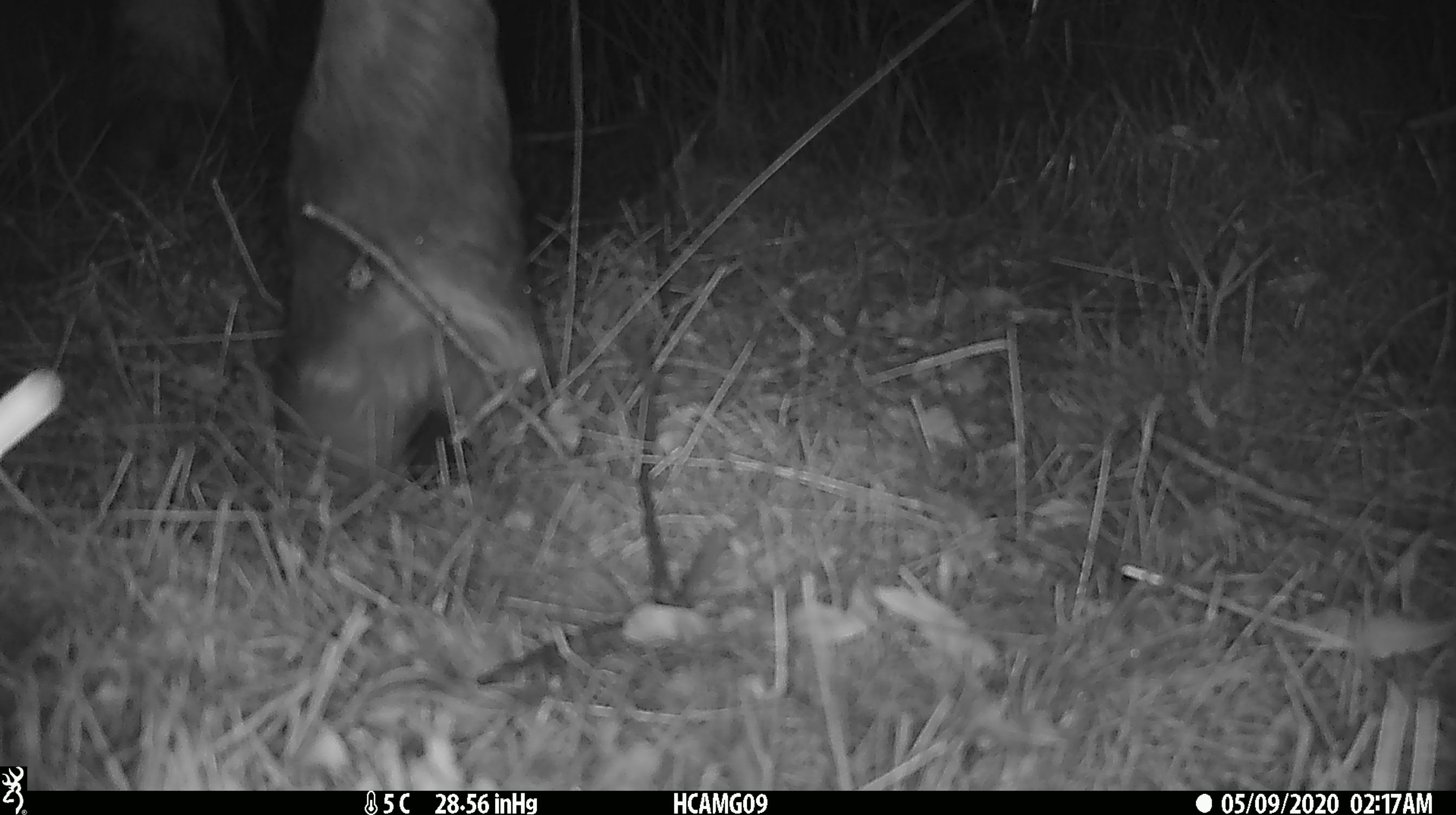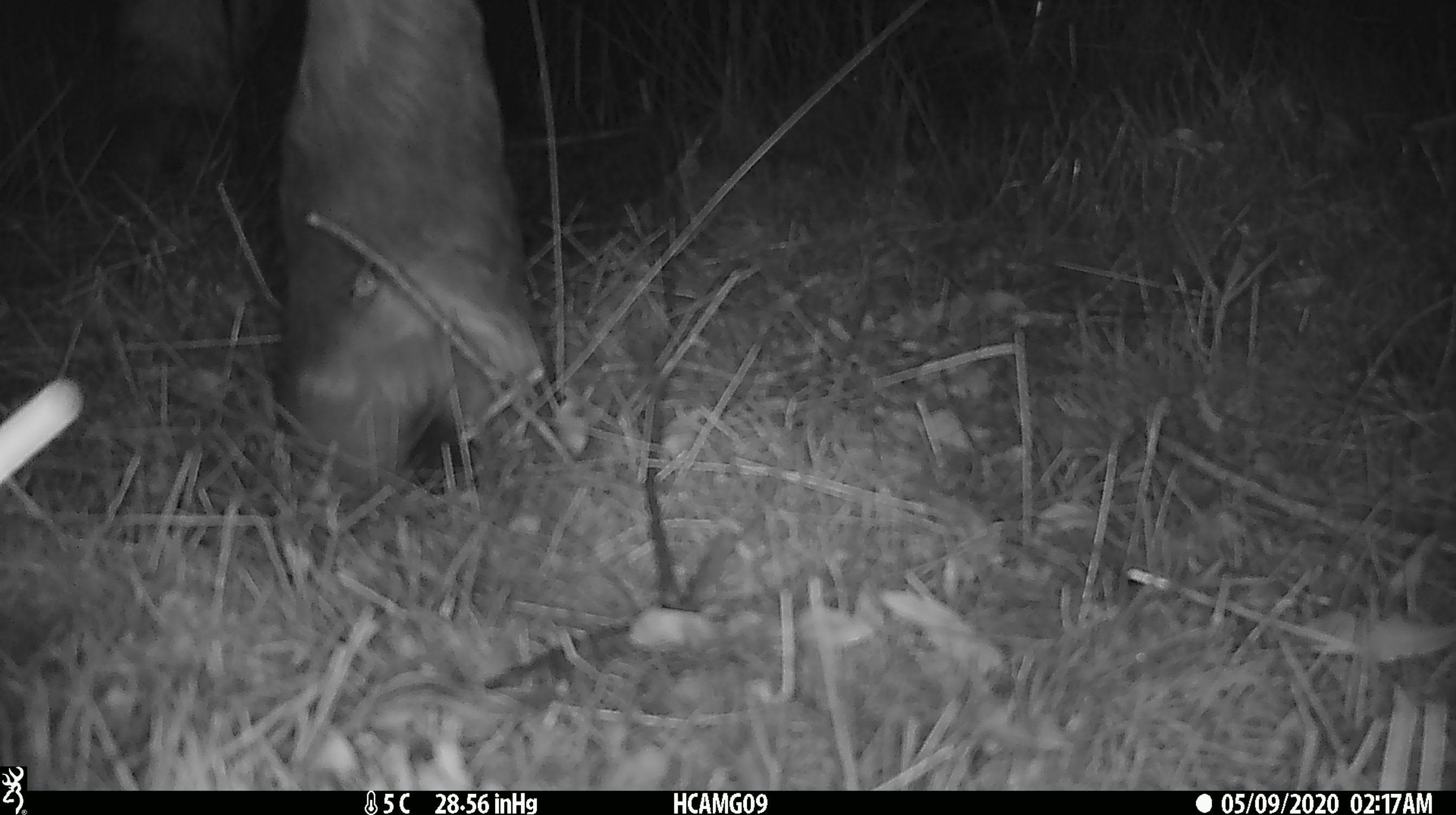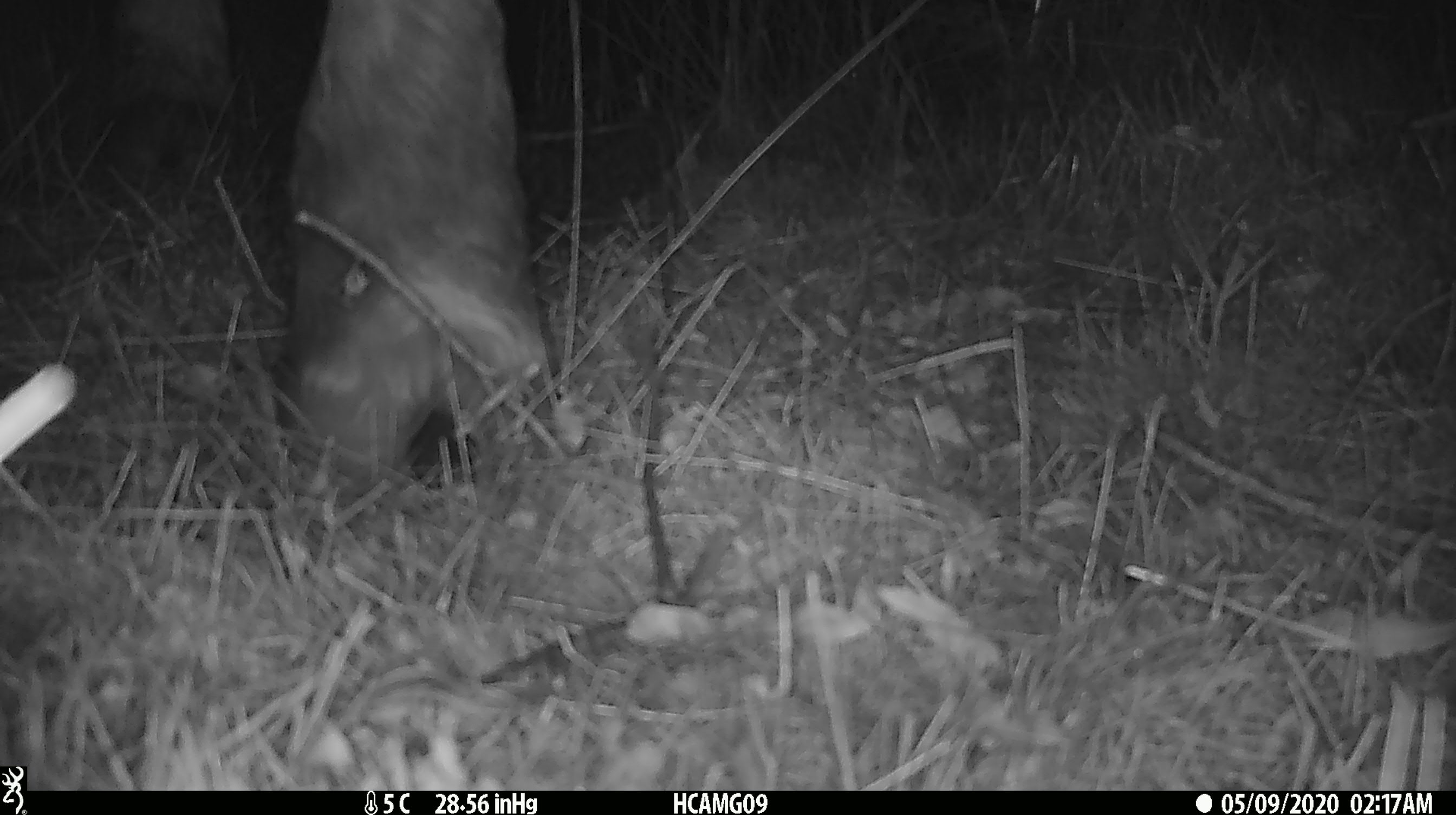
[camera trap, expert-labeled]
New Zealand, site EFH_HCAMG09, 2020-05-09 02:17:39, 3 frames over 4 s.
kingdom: Animalia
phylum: Chordata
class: Mammalia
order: Artiodactyla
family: Bovidae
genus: Bos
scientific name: Bos taurus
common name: domestic cow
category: cow